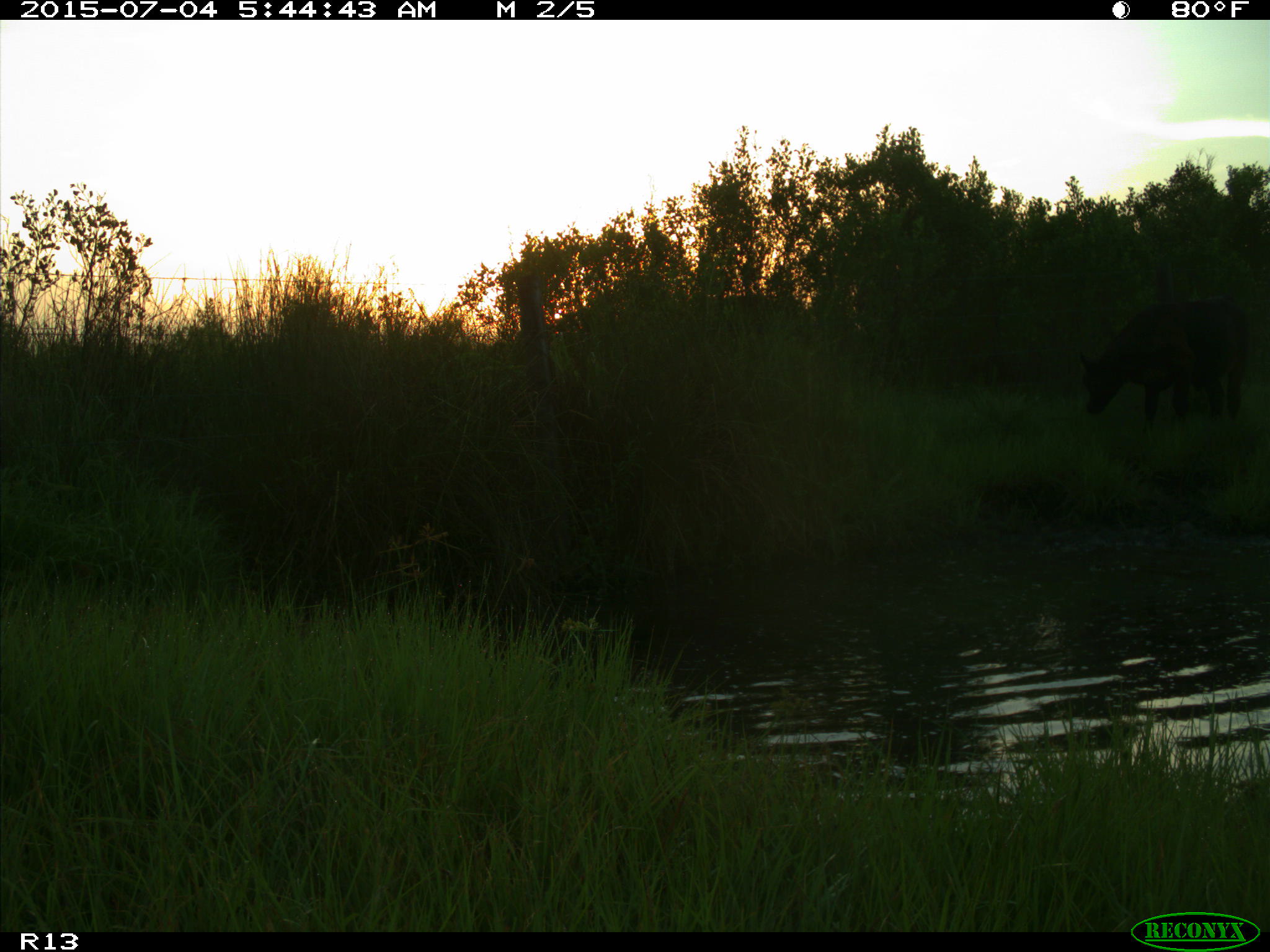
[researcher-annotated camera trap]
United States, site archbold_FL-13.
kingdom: Animalia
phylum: Chordata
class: Mammalia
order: Artiodactyla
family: Bovidae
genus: Bos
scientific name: Bos taurus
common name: domestic cow